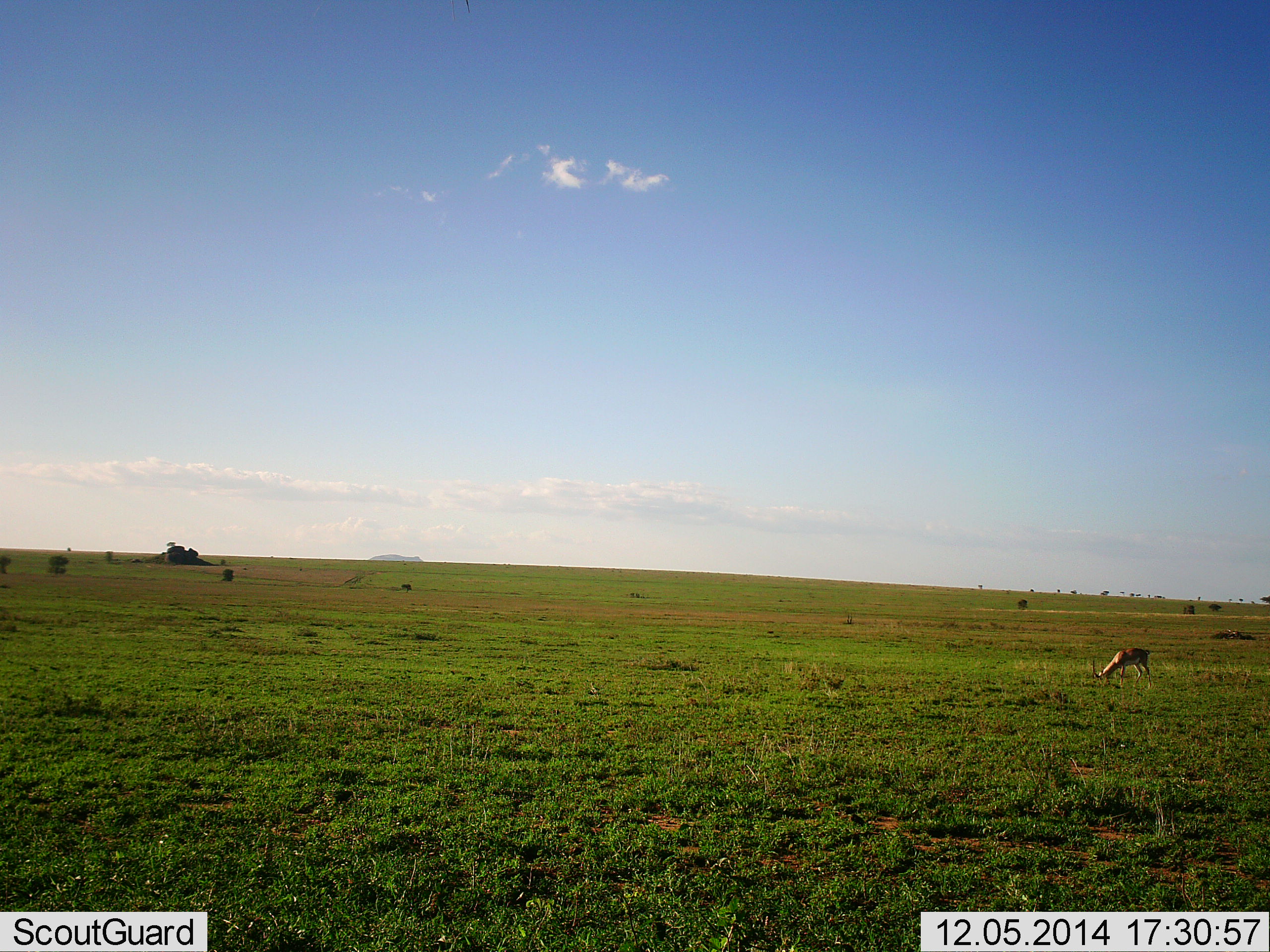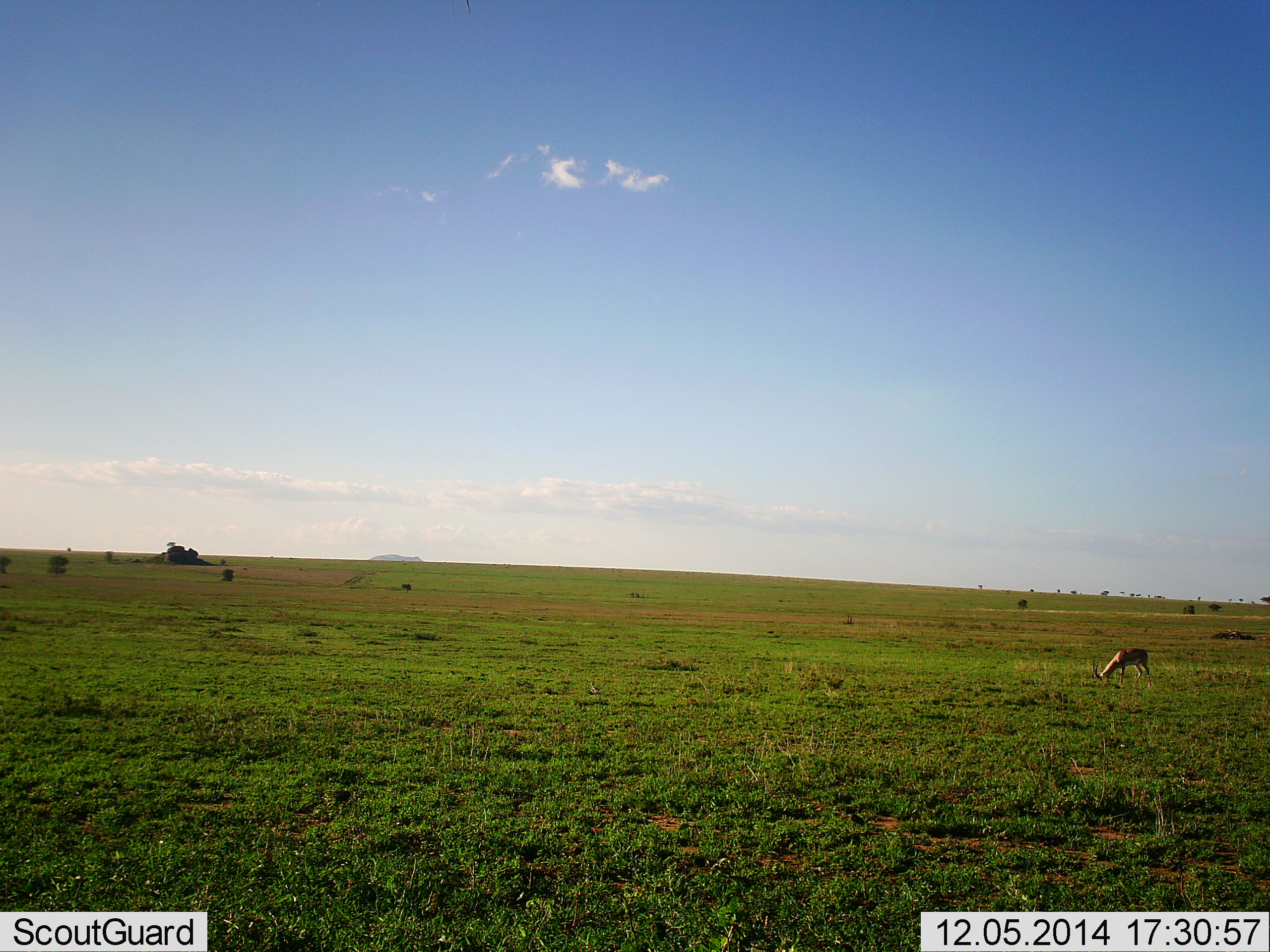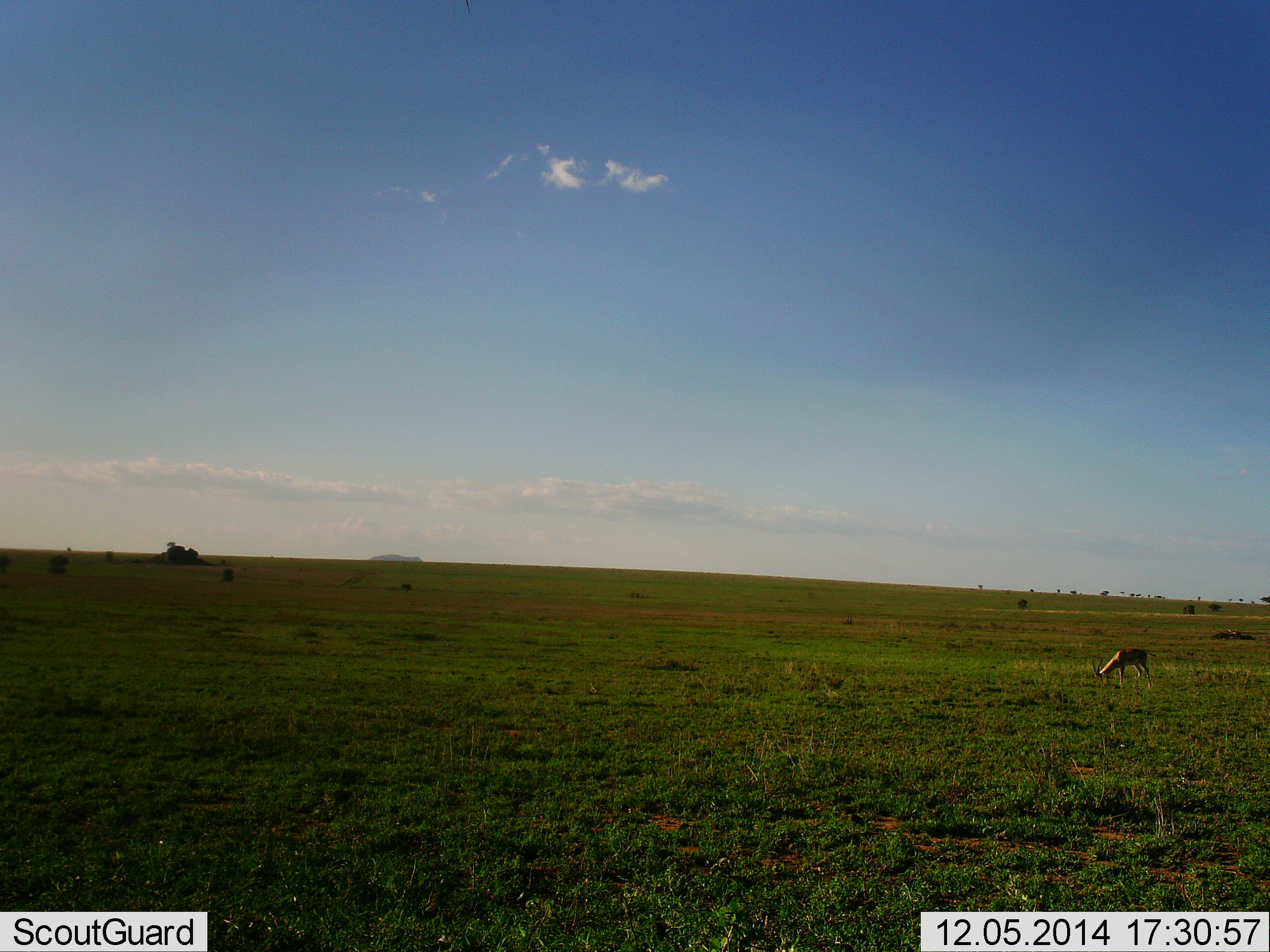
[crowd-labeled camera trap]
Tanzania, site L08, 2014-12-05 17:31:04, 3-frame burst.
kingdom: Animalia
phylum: Chordata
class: Mammalia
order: Artiodactyla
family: Bovidae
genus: Eudorcas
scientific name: Eudorcas thomsonii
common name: thomson's gazelle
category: gazellethomsons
Gazellethomsons (thomson's gazelle) (Eudorcas thomsonii), count 1. Behavior (volunteer vote fractions): standing 0%, resting 0%, moving 12%, interacting 0%. Young present (vote fraction): 0%. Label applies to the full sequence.